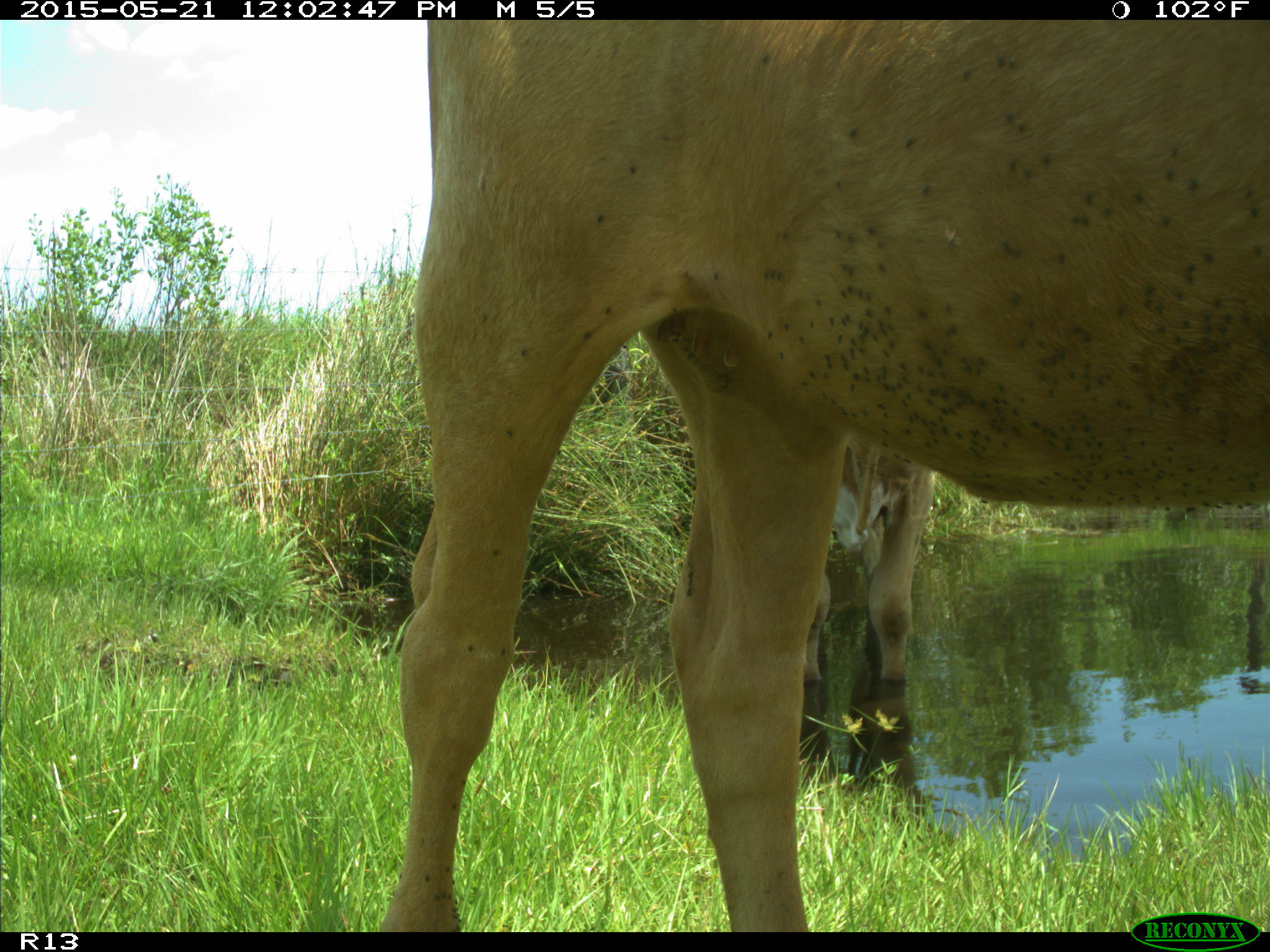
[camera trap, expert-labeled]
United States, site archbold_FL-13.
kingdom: Animalia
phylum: Chordata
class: Mammalia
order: Artiodactyla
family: Bovidae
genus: Bos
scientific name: Bos taurus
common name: domestic cow